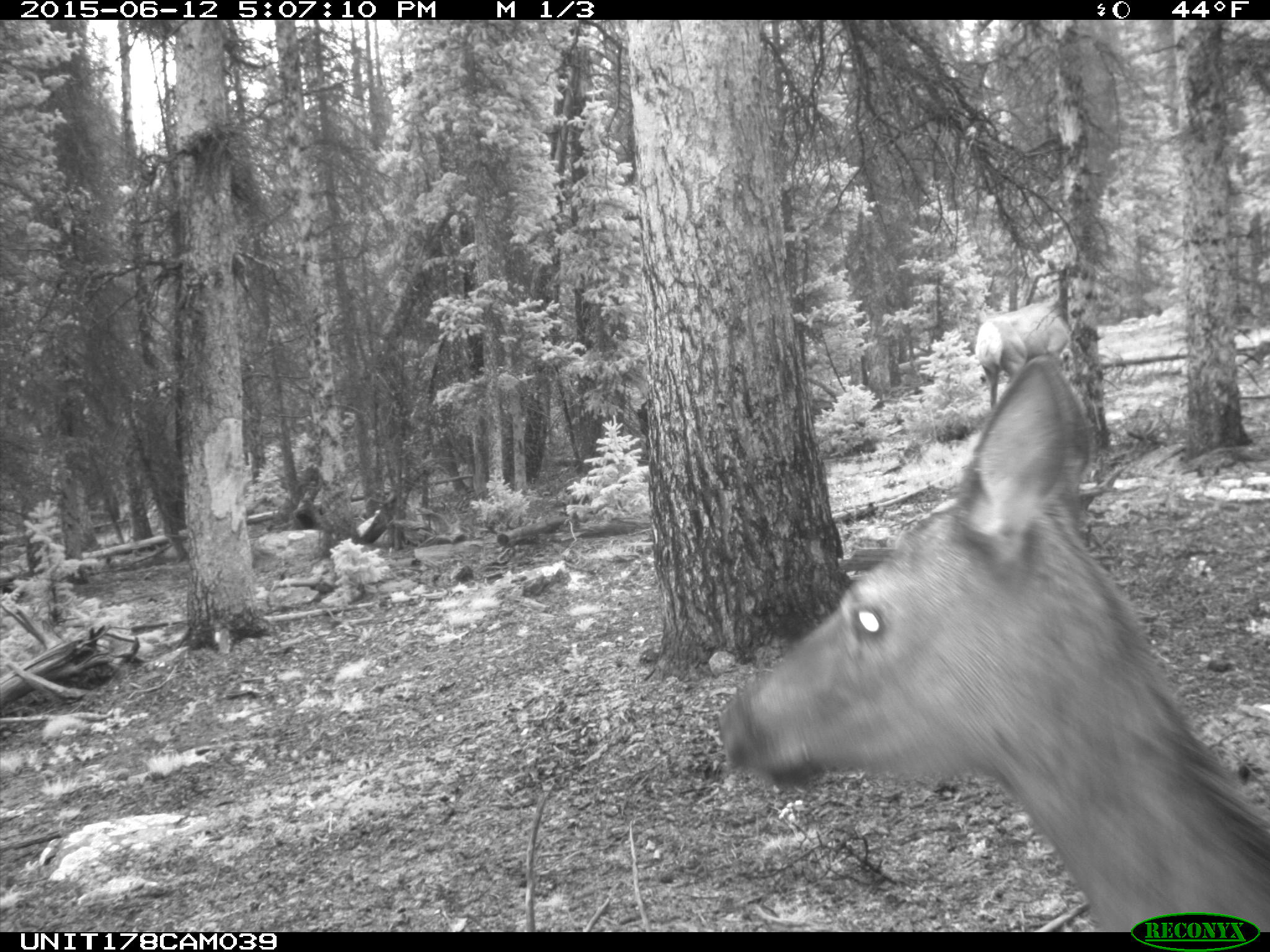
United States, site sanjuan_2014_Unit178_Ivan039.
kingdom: Animalia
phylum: Chordata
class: Mammalia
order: Artiodactyla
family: Cervidae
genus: Cervus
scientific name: Cervus elaphus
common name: red deer